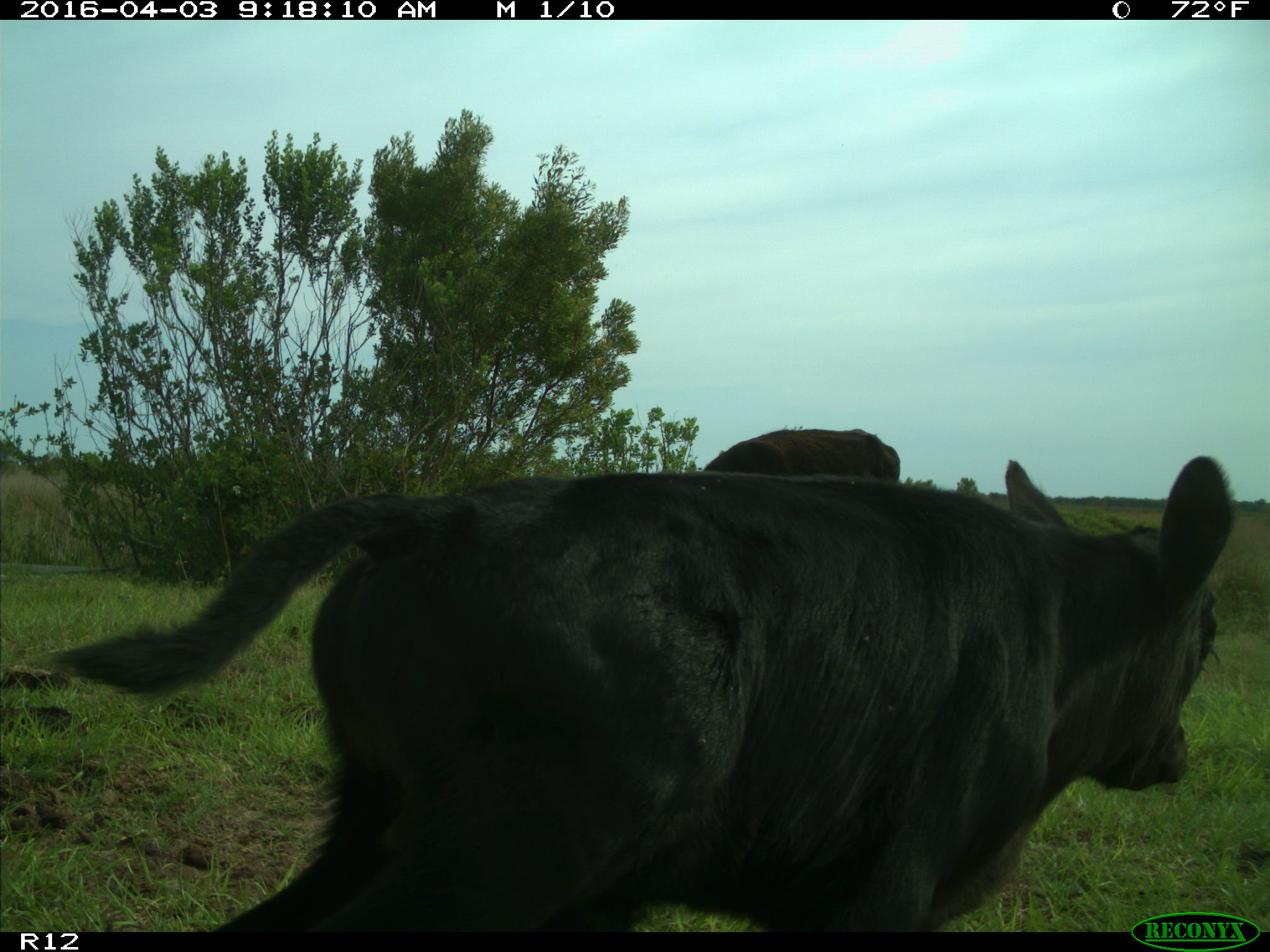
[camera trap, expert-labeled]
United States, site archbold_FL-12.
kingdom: Animalia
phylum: Chordata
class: Mammalia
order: Artiodactyla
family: Bovidae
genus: Bos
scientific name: Bos taurus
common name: domestic cow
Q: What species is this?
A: Bos taurus (domestic cow).